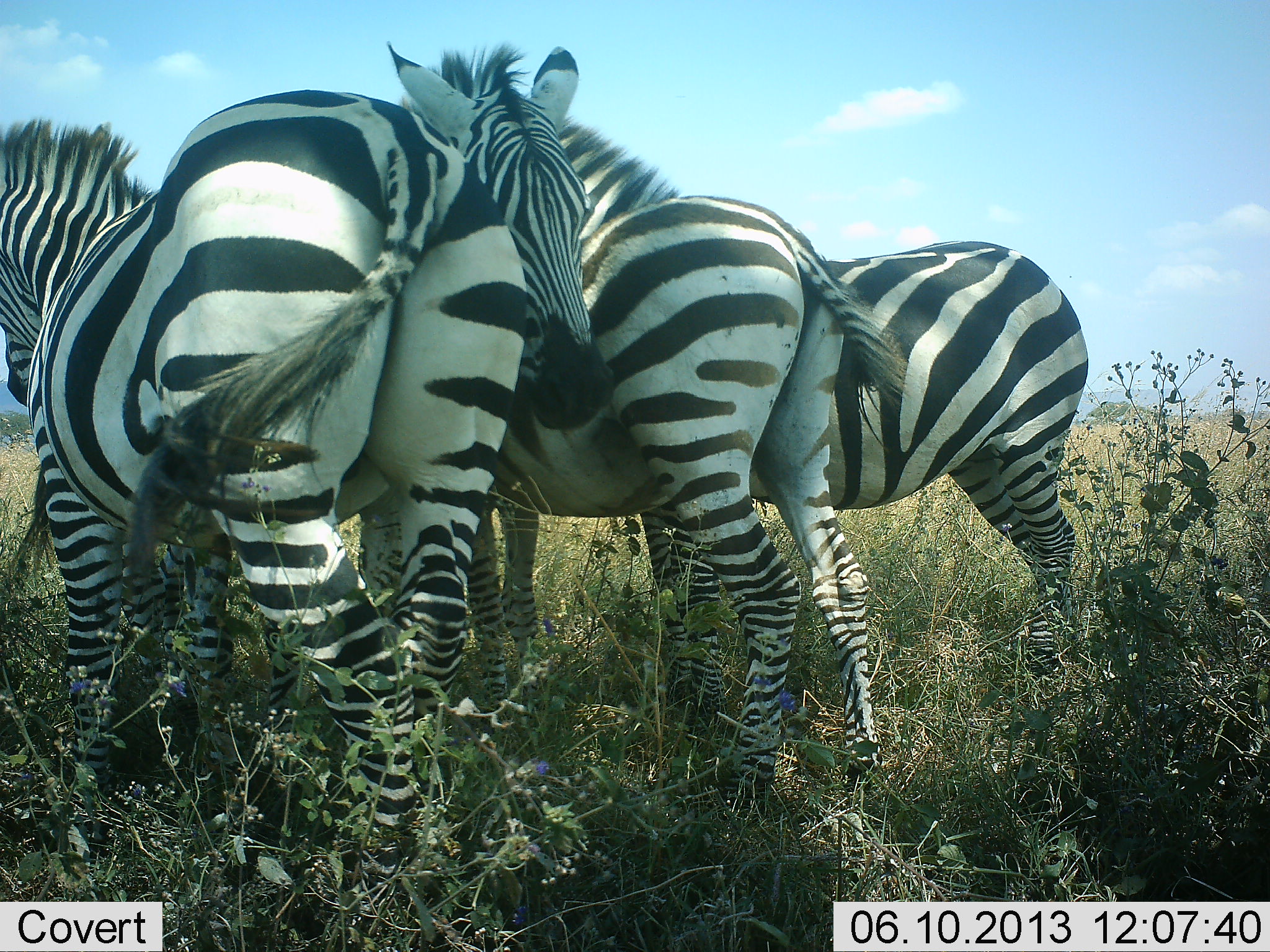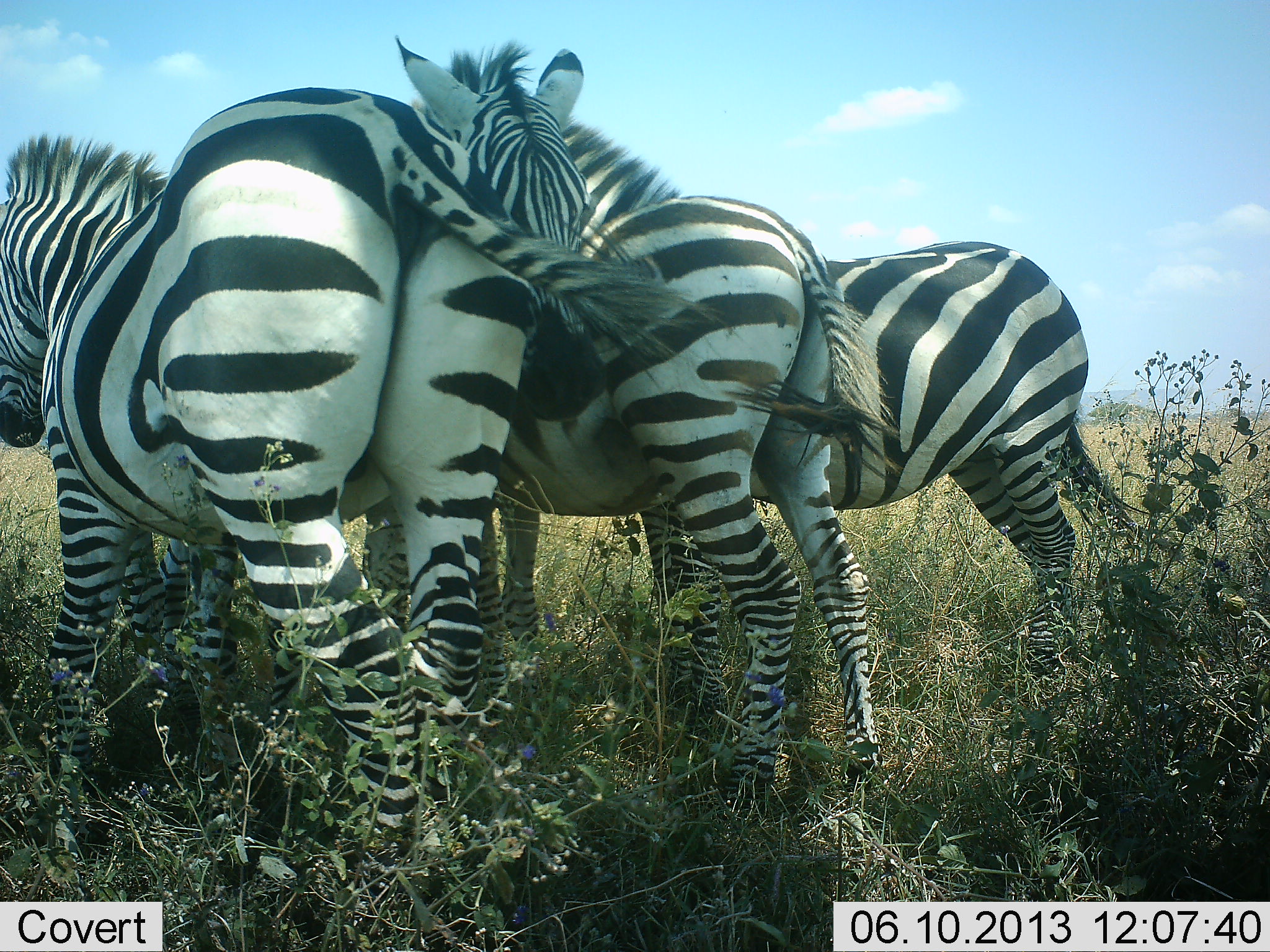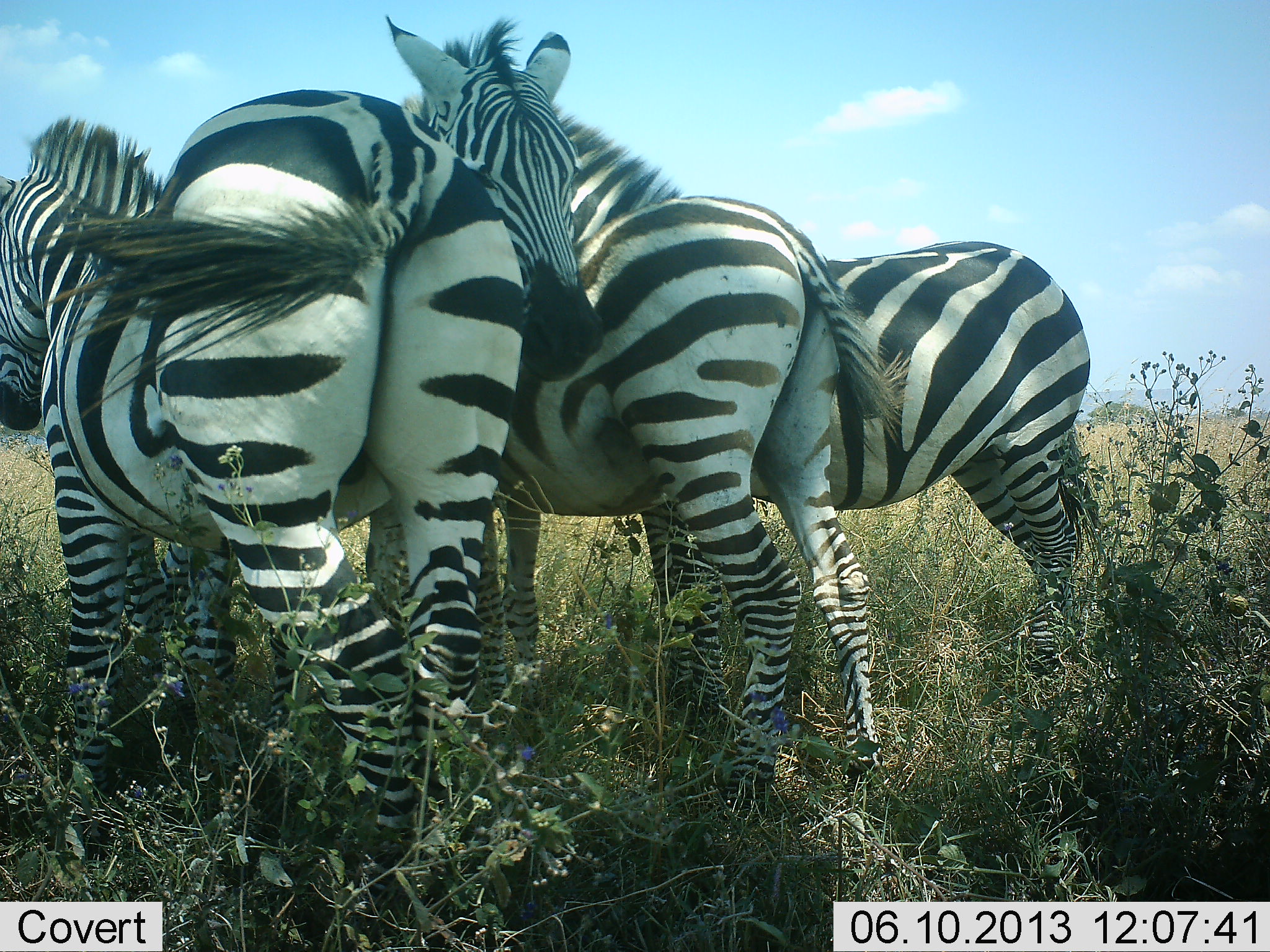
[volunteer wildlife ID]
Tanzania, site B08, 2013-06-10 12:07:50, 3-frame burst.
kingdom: Animalia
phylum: Chordata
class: Mammalia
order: Perissodactyla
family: Equidae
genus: Equus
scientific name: Equus quagga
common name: plains zebra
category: zebra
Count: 6.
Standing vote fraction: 80%.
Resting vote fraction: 0%.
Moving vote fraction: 0%.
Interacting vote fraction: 40%.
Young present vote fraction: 0%.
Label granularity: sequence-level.